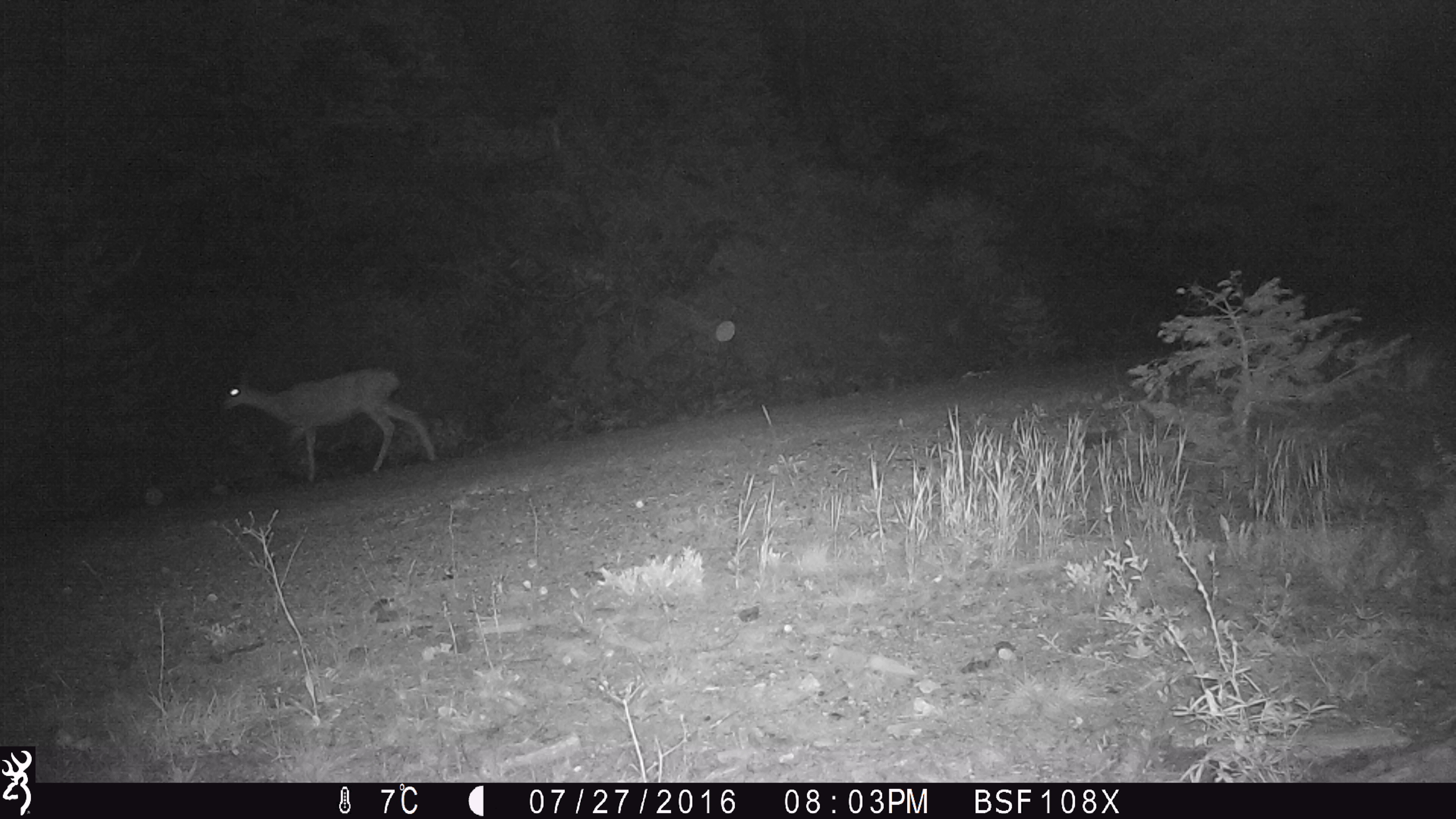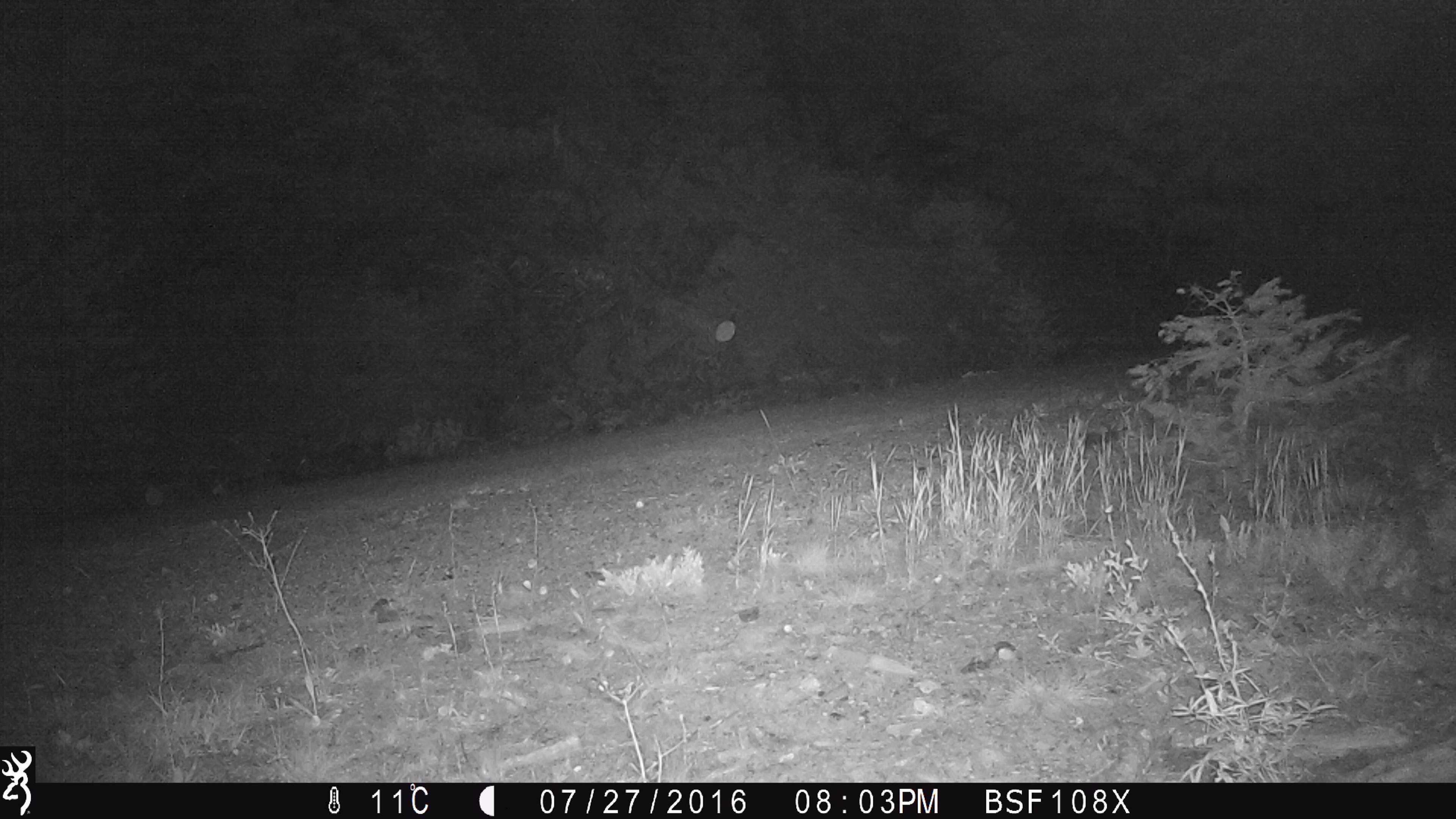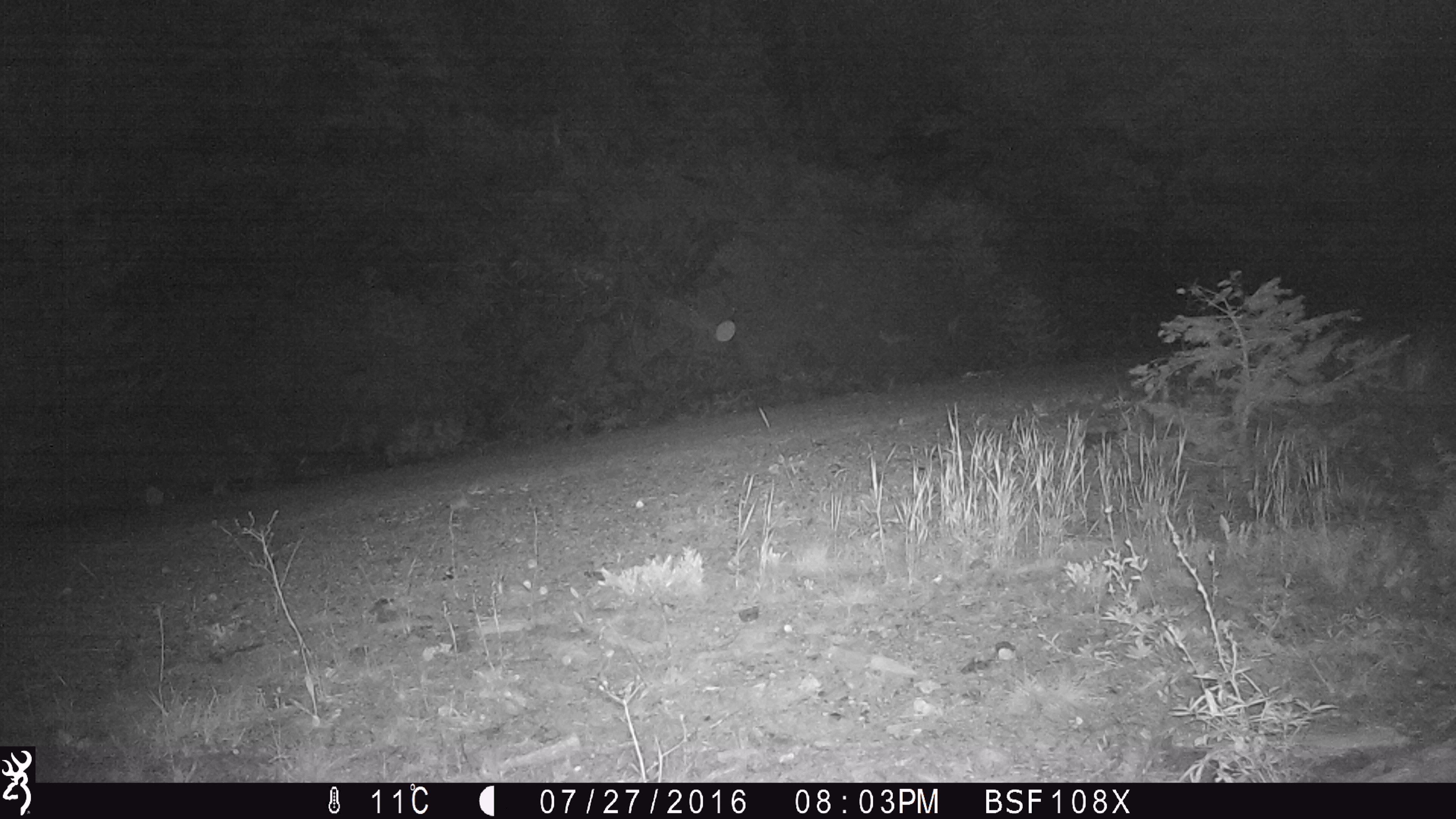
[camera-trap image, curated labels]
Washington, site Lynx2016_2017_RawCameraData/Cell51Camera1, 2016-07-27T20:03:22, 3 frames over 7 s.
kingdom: Animalia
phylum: Chordata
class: Mammalia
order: Artiodactyla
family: Cervidae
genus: Odocoileus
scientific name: Odocoileus hemionus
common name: mule deer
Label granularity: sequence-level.